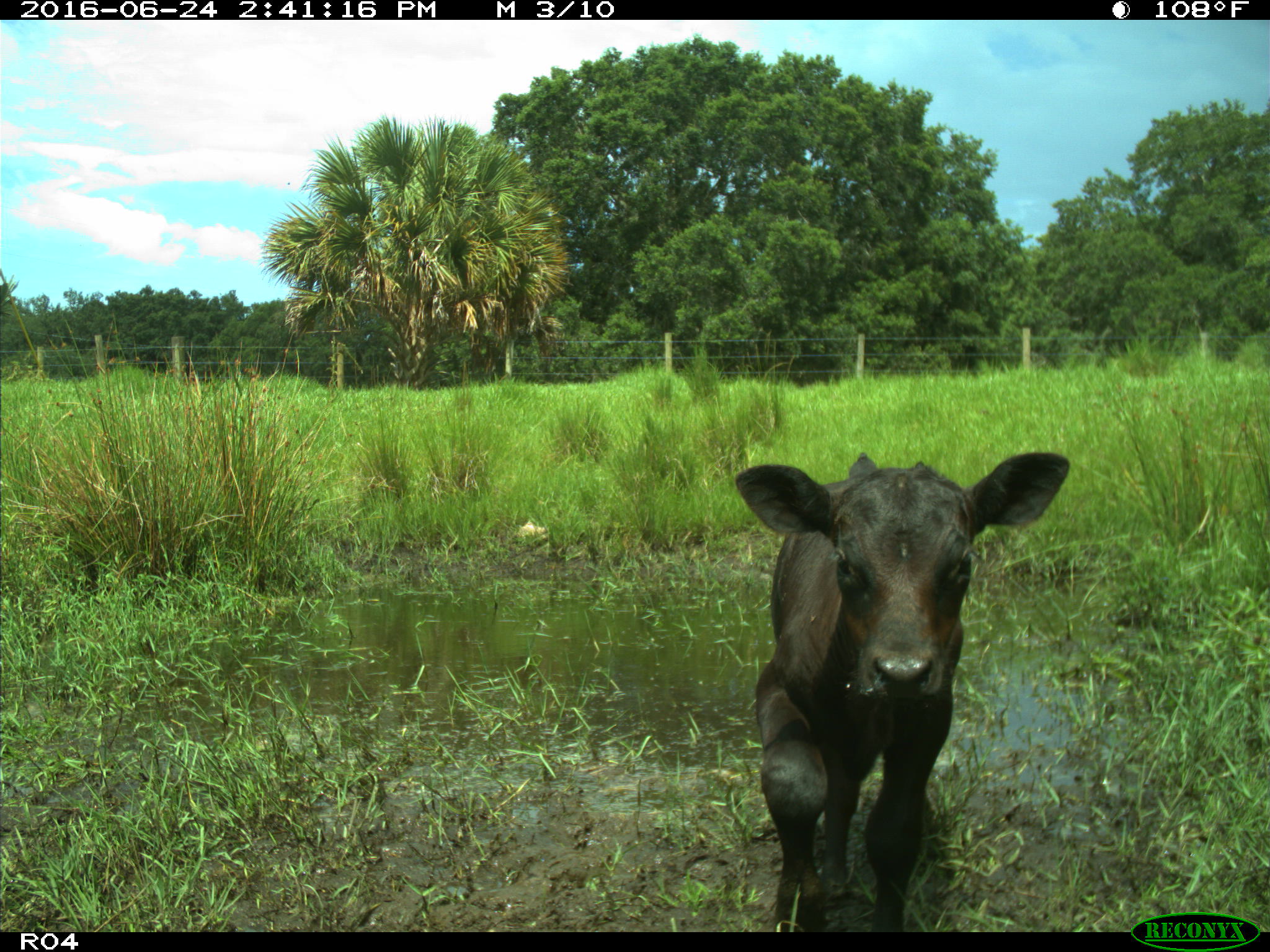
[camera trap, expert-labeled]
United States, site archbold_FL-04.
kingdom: Animalia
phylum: Chordata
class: Mammalia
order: Artiodactyla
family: Bovidae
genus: Bos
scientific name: Bos taurus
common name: domestic cow